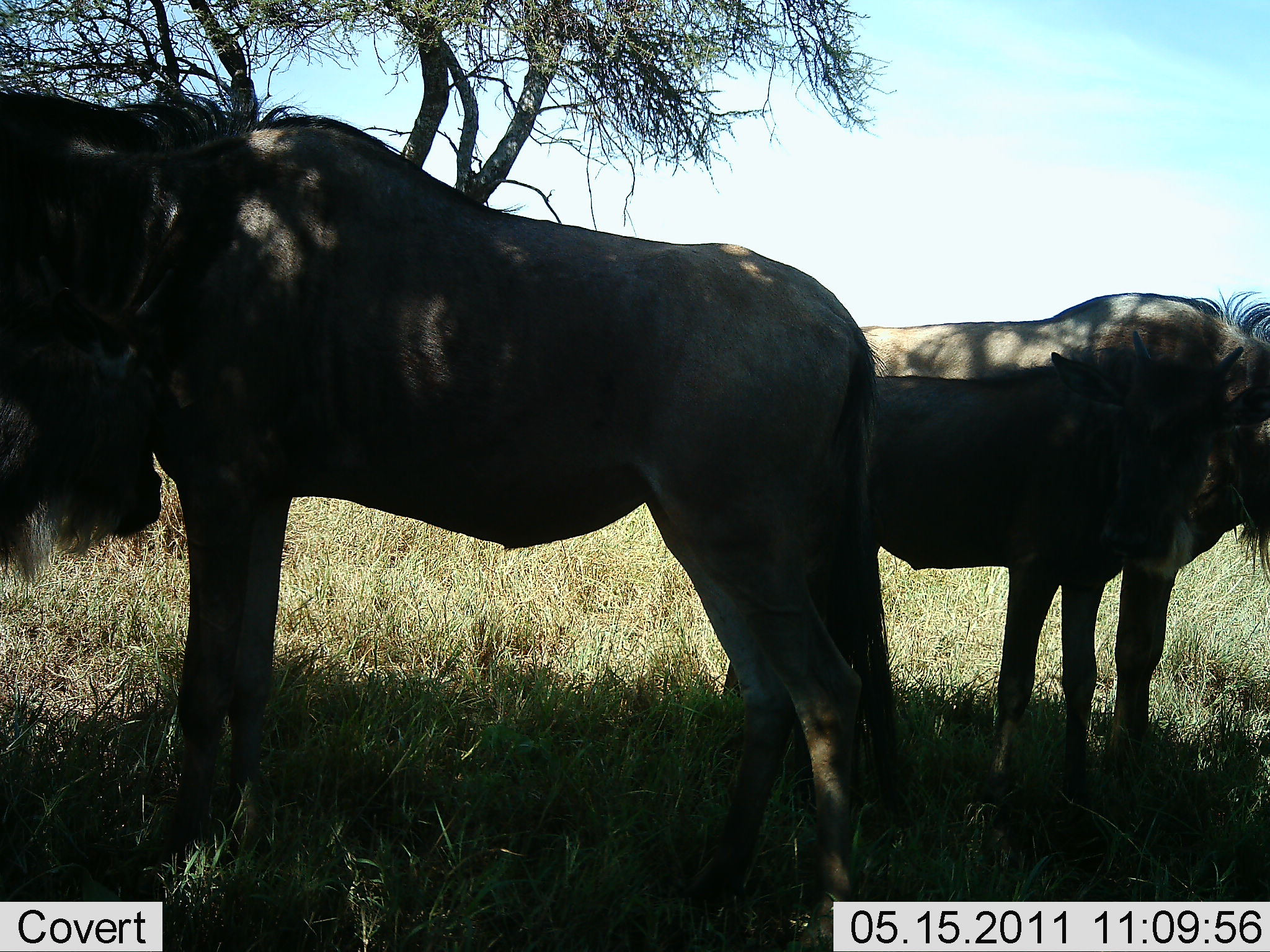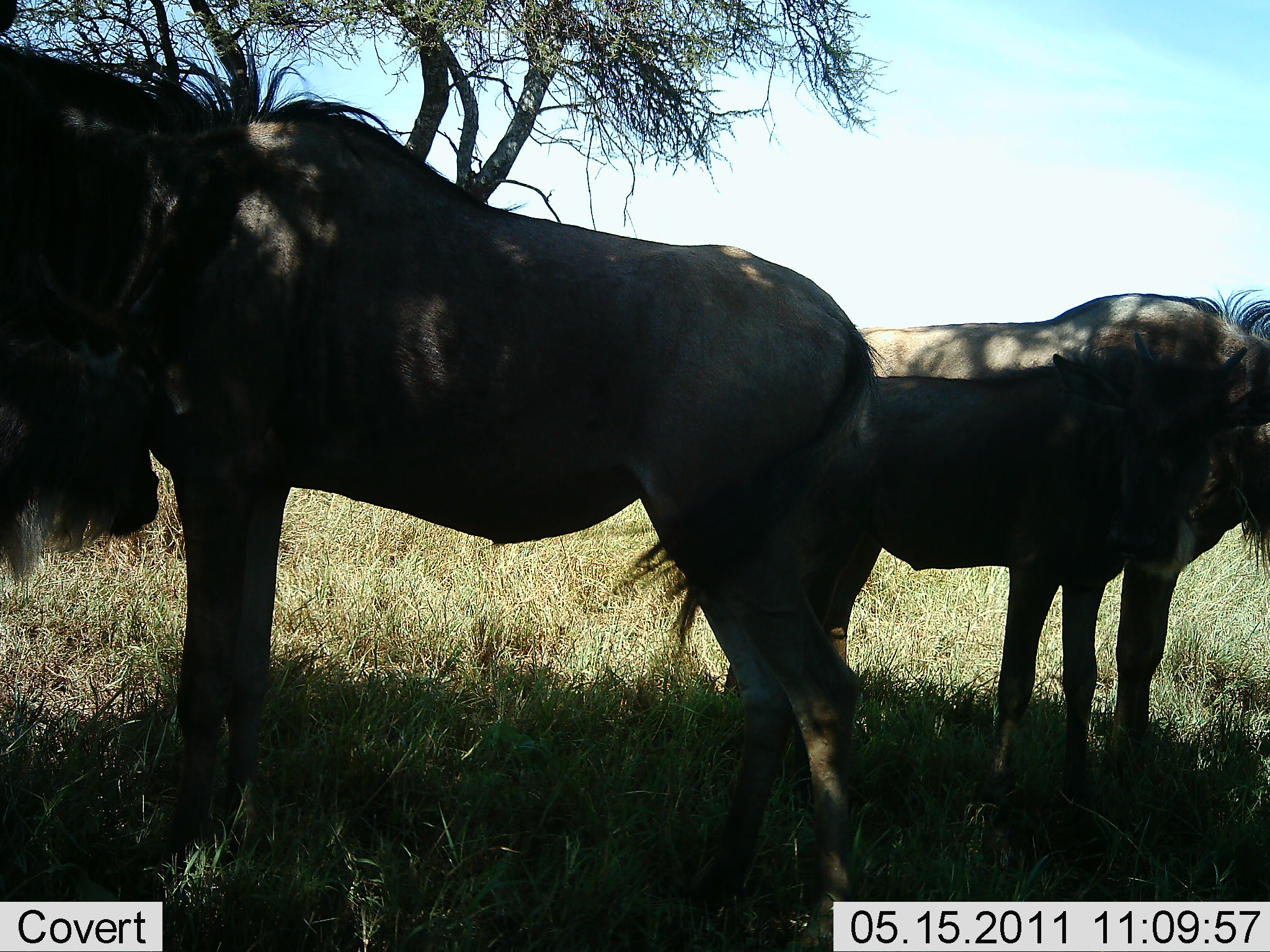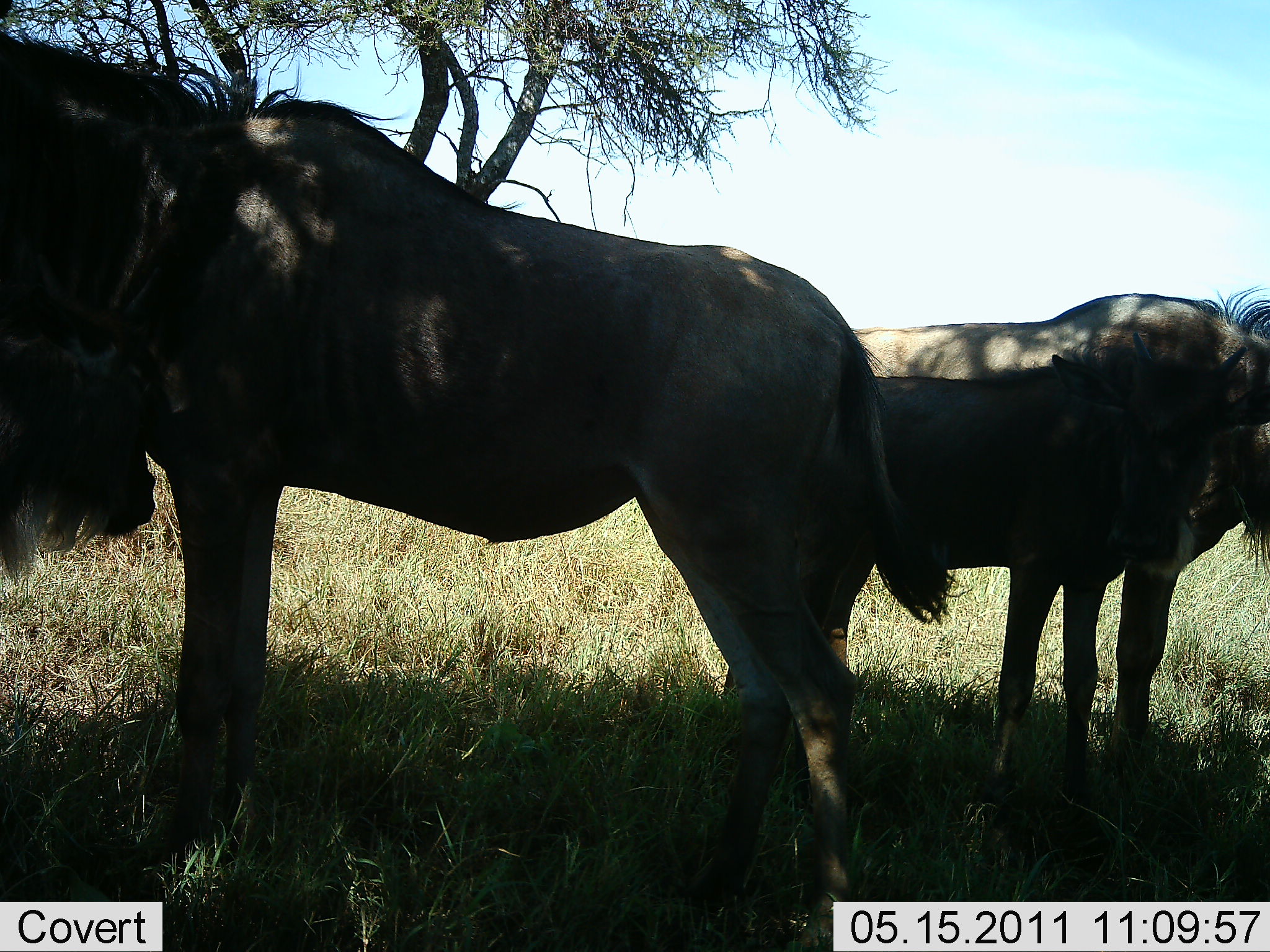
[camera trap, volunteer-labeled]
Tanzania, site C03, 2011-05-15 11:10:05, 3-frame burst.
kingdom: Animalia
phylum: Chordata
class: Mammalia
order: Artiodactyla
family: Bovidae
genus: Connochaetes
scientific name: Connochaetes taurinus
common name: blue wildebeest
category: wildebeest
Wildebeest (blue wildebeest) (Connochaetes taurinus), count 3. Behavior (volunteer vote fractions): standing 91%, resting 9%, moving 0%, interacting 0%. Young present (vote fraction): 18%. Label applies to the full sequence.